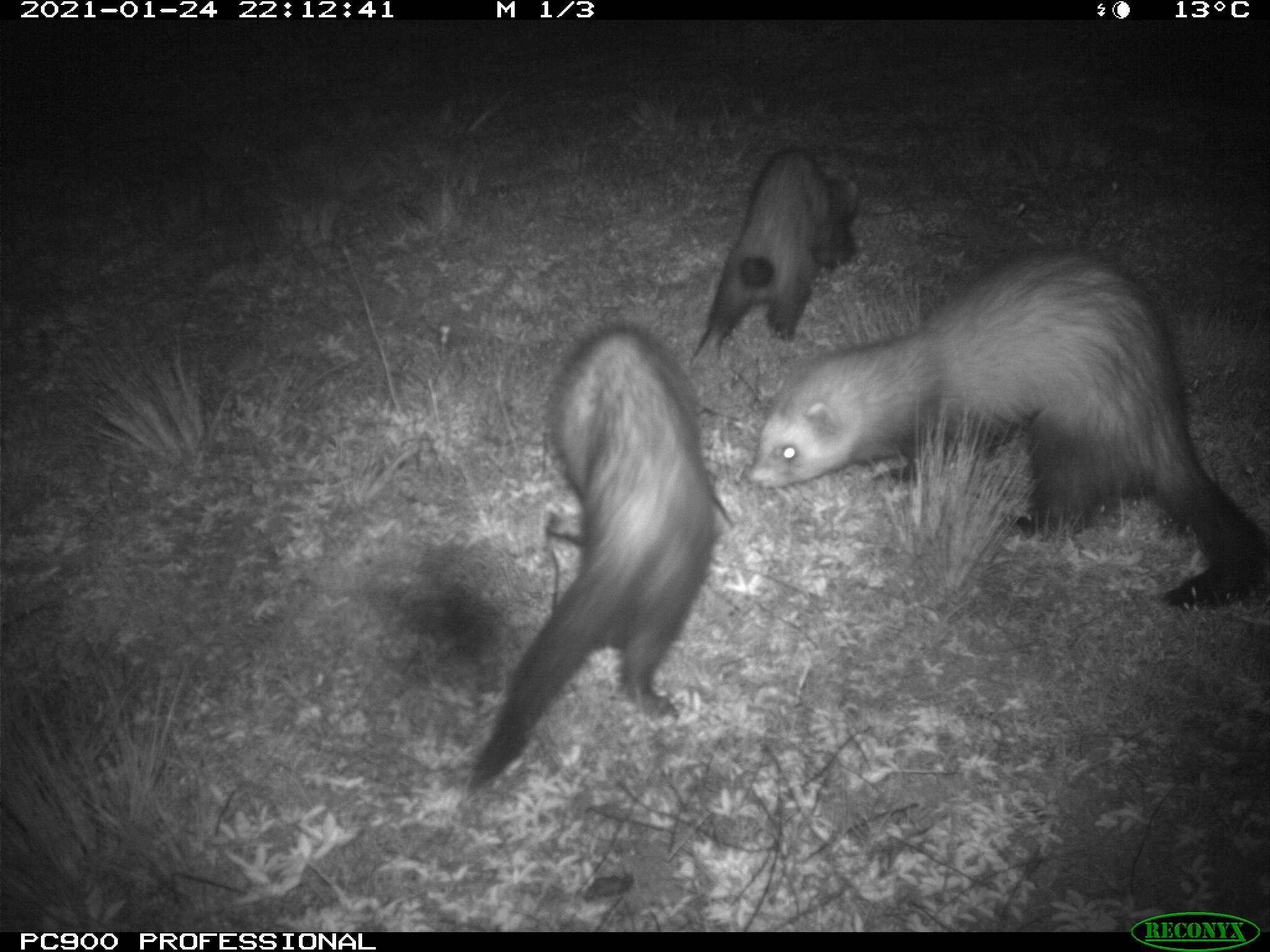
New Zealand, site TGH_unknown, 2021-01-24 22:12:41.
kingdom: Animalia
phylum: Chordata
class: Mammalia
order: Carnivora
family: Mustelidae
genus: Mustela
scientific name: Mustela furo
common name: ferret